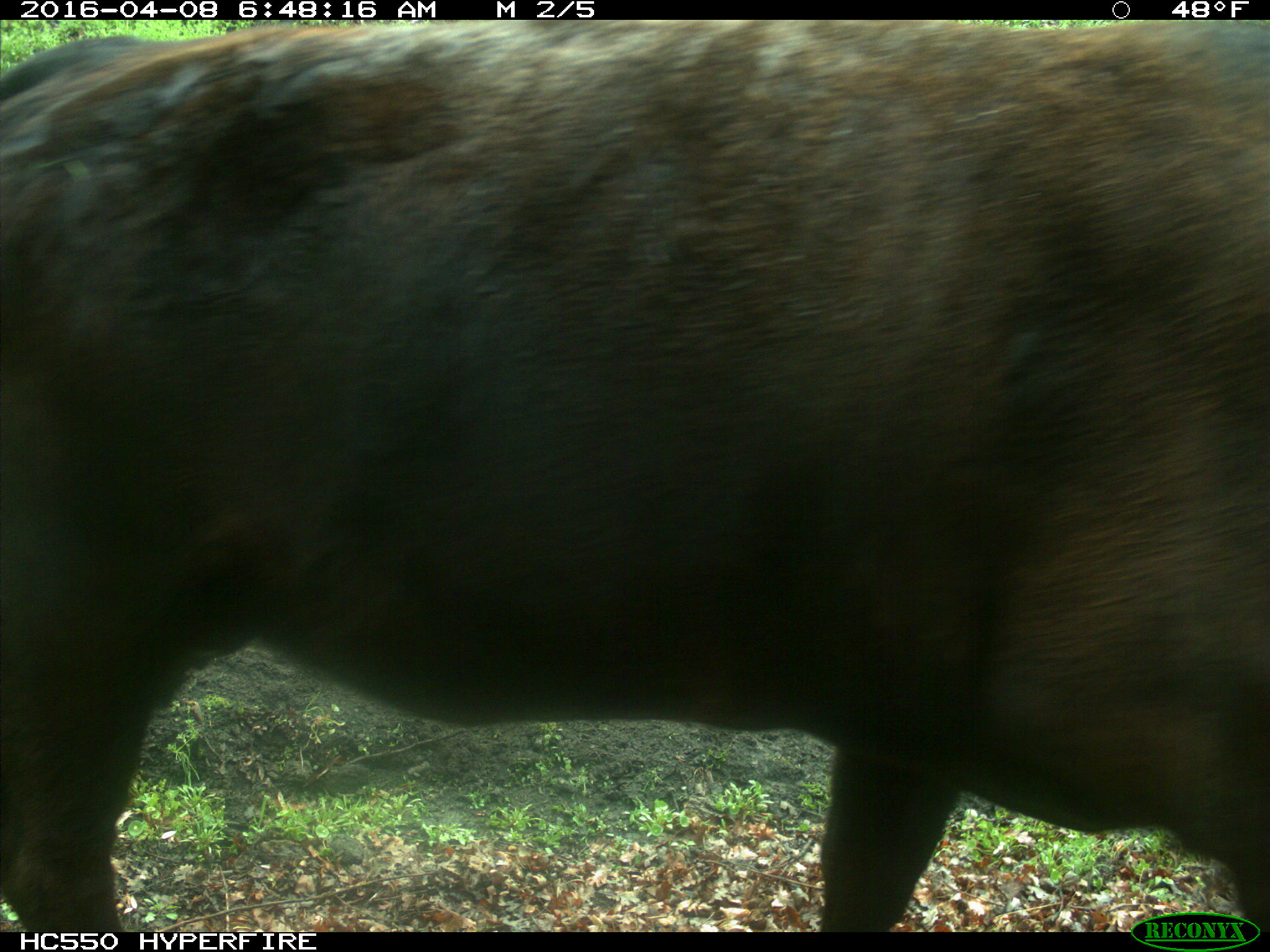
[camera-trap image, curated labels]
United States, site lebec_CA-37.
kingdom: Animalia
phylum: Chordata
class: Mammalia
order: Artiodactyla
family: Bovidae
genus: Bos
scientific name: Bos taurus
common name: domestic cow